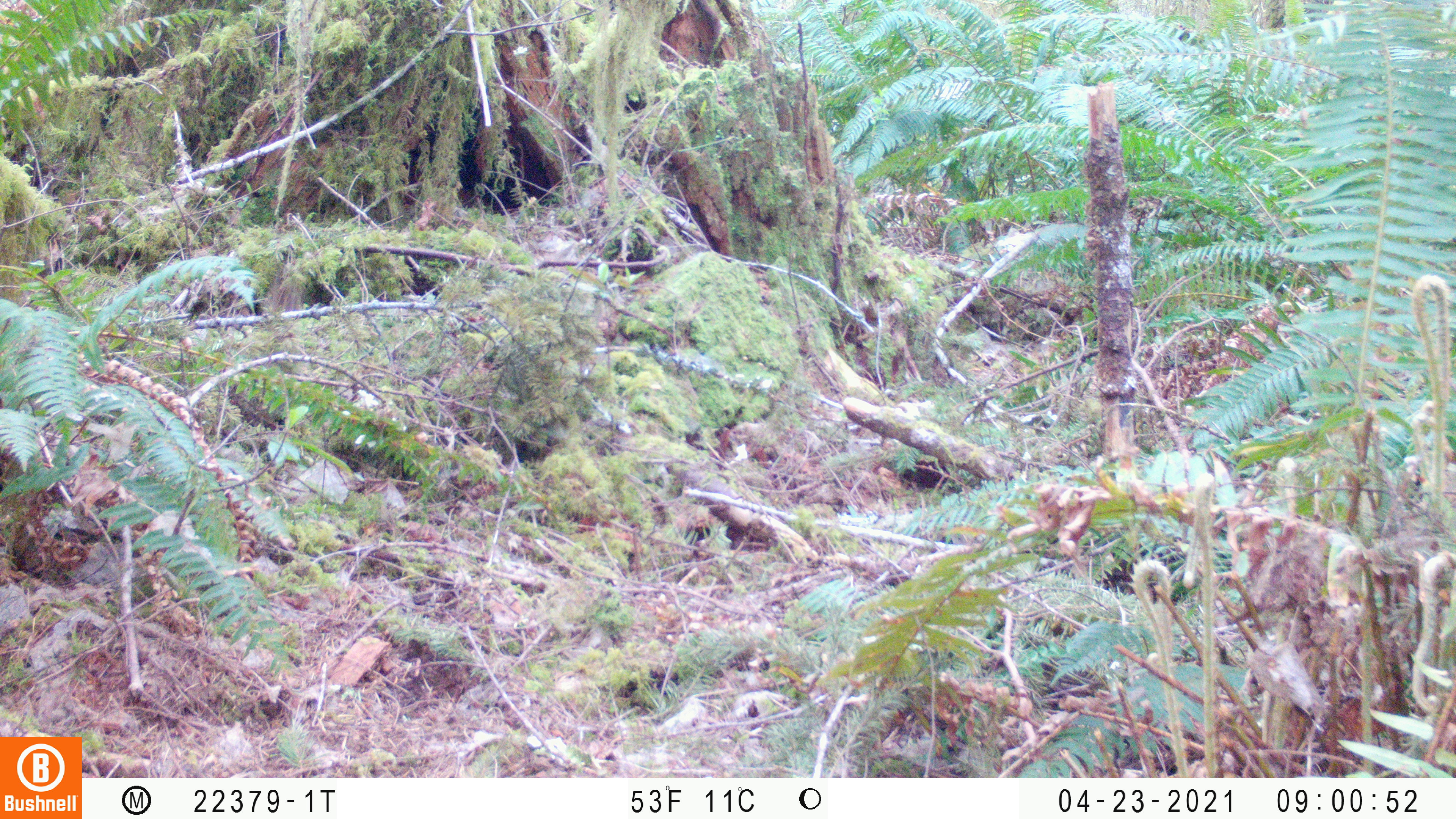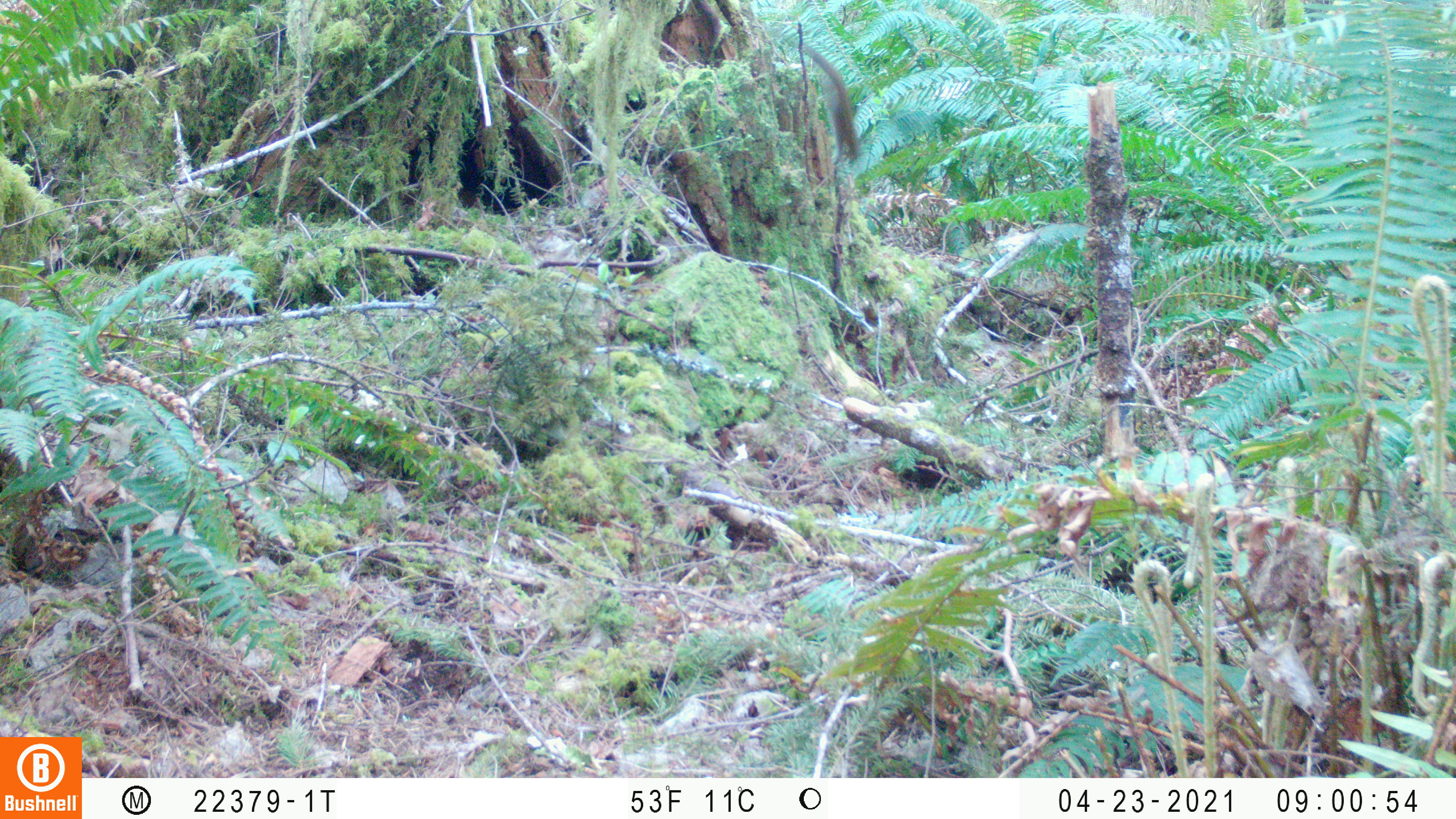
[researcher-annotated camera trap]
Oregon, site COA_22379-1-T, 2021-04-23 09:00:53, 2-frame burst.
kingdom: Animalia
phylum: Chordata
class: Mammalia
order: Rodentia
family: Sciuridae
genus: Neotamias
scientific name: Neotamias townsendii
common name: townsend's chipmunk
Townsend's chipmunk (Neotamias townsendii).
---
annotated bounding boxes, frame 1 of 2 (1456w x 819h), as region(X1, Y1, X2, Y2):
townsend's chipmunk: region(243, 256, 342, 338)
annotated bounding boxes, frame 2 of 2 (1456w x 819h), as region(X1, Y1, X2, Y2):
townsend's chipmunk: region(761, 31, 888, 200)